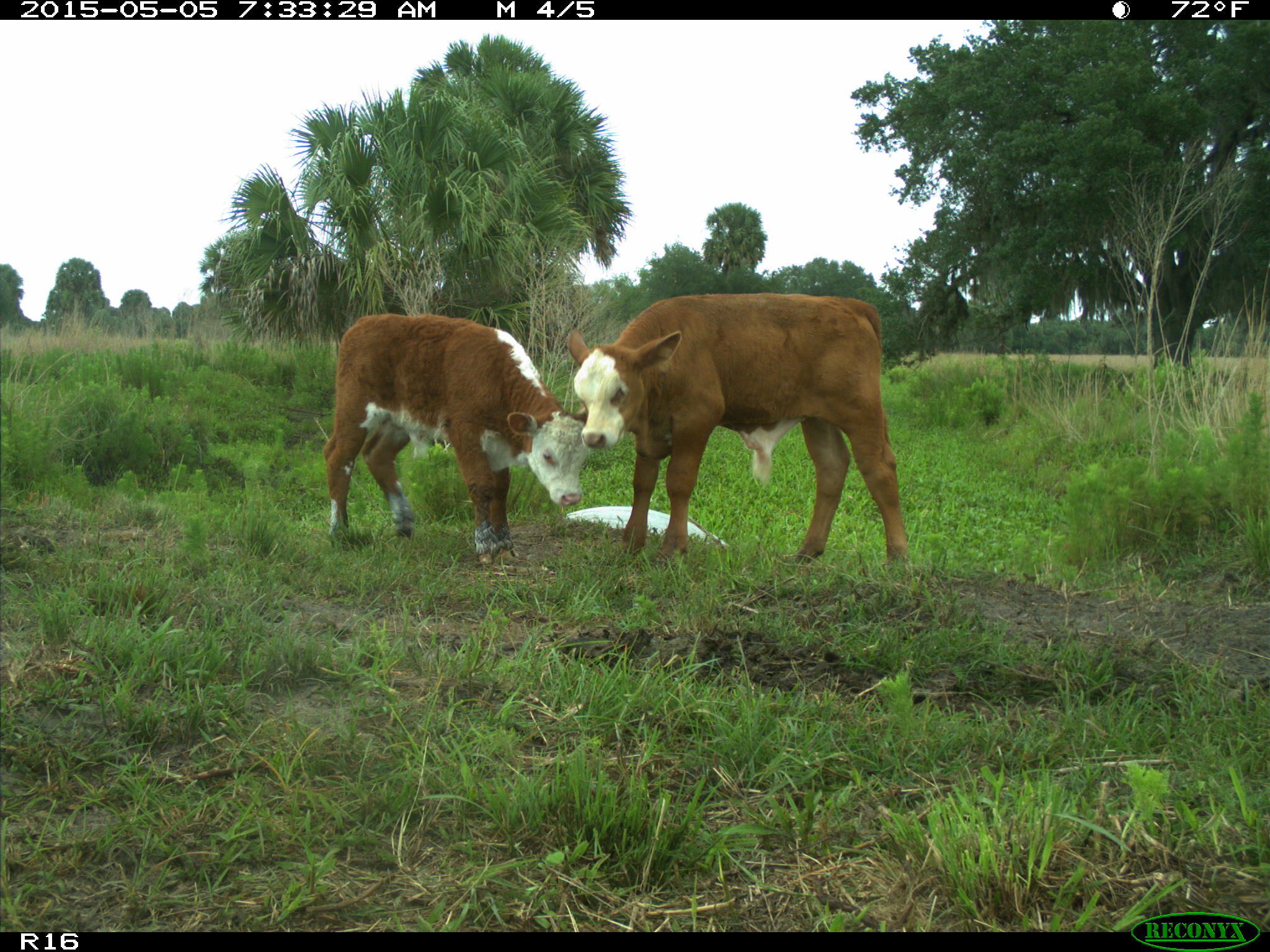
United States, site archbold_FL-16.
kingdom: Animalia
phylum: Chordata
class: Mammalia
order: Artiodactyla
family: Bovidae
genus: Bos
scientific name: Bos taurus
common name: domestic cow